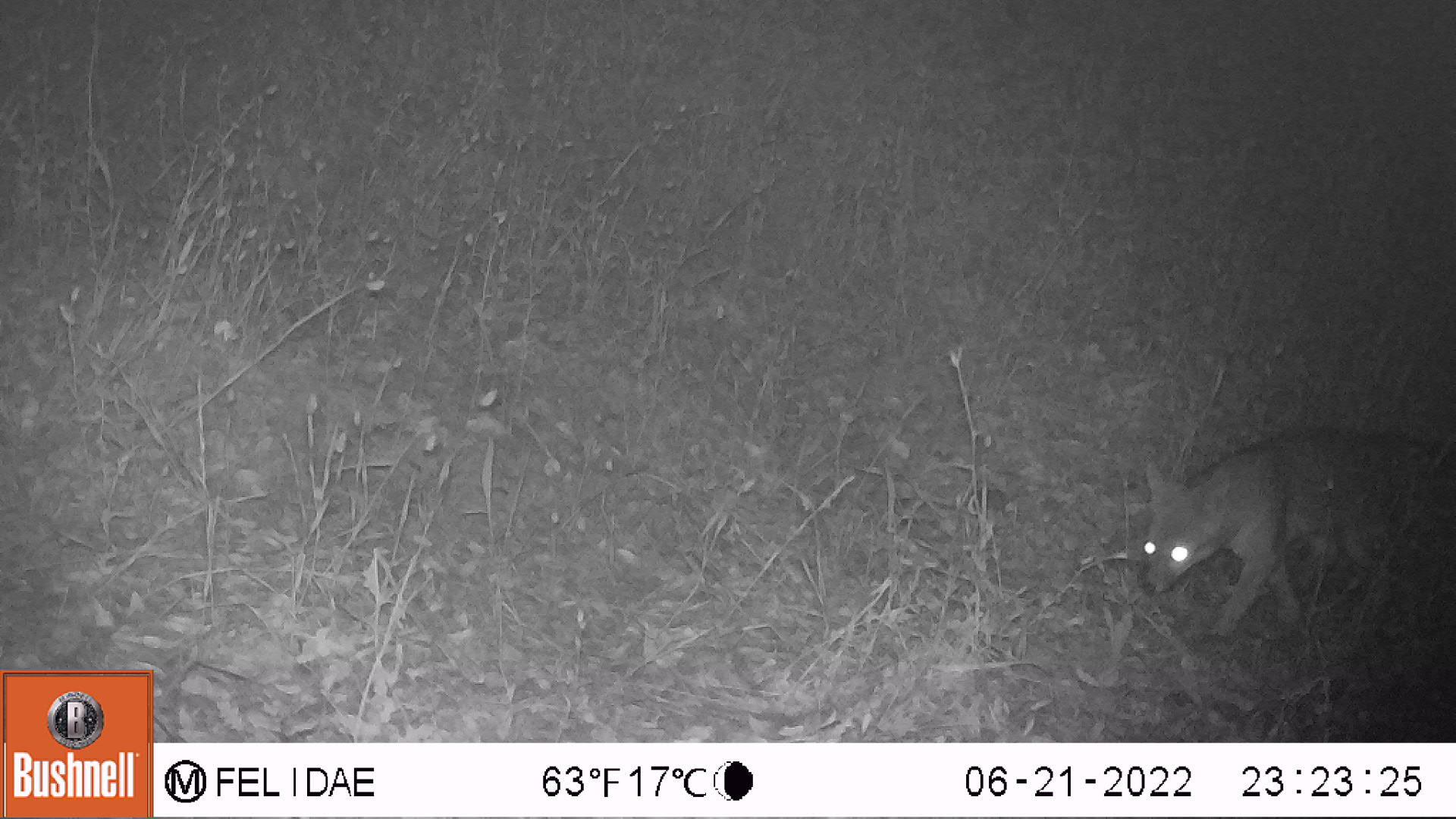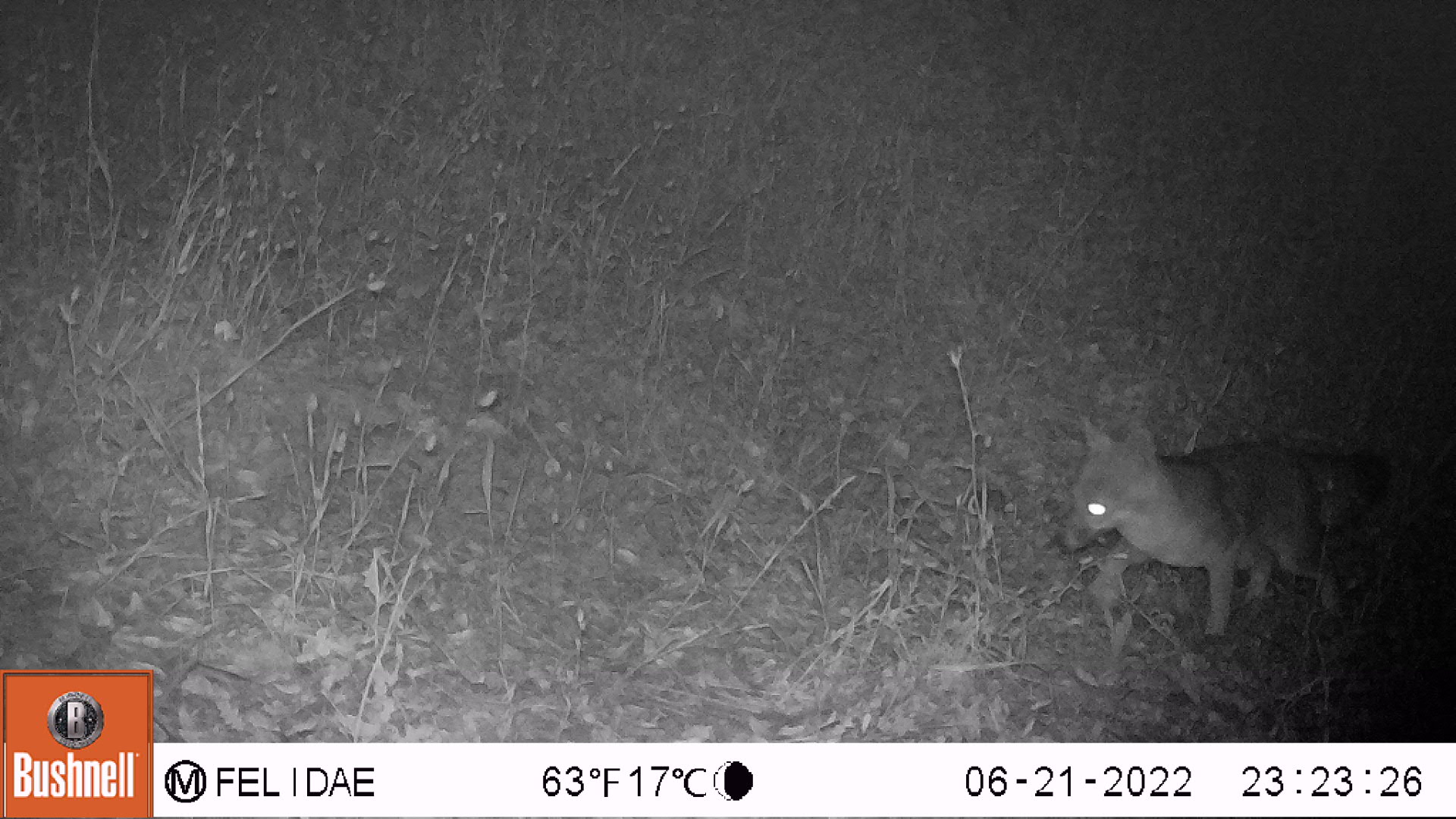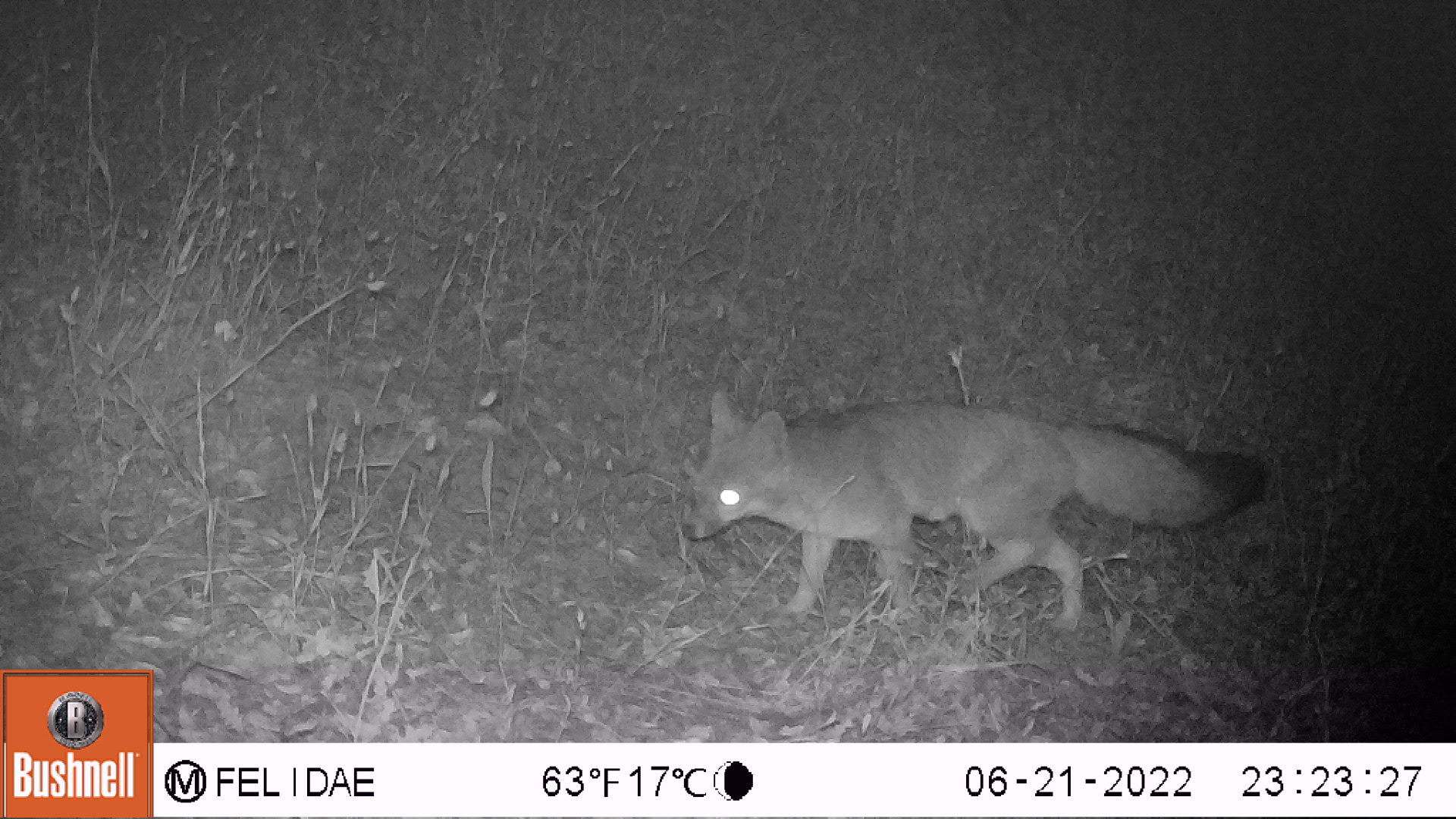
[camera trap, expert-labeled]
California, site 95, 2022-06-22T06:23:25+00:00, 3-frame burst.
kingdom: Animalia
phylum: Chordata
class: Mammalia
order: Carnivora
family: Canidae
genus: Urocyon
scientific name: Urocyon cinereoargenteus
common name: gray fox